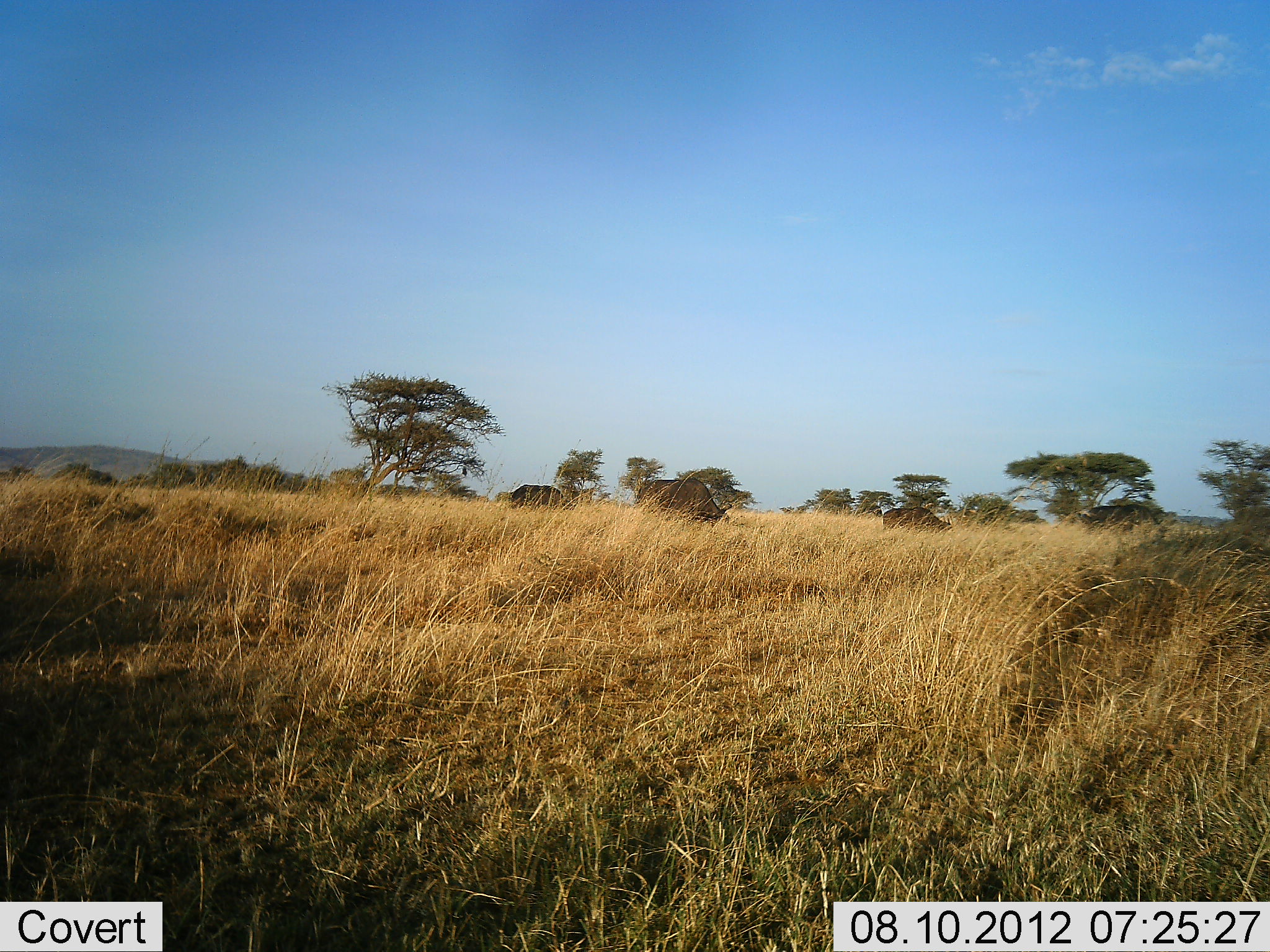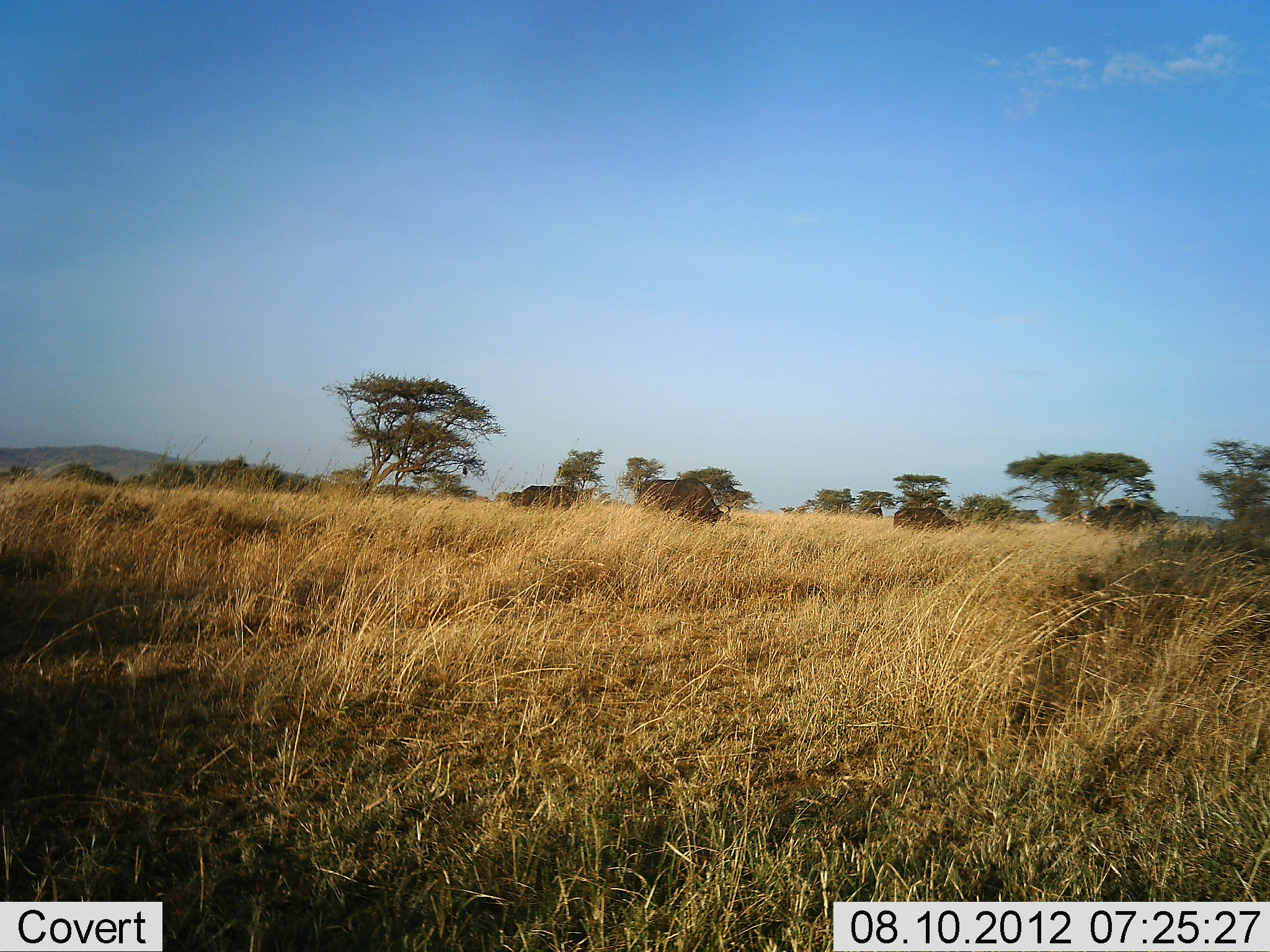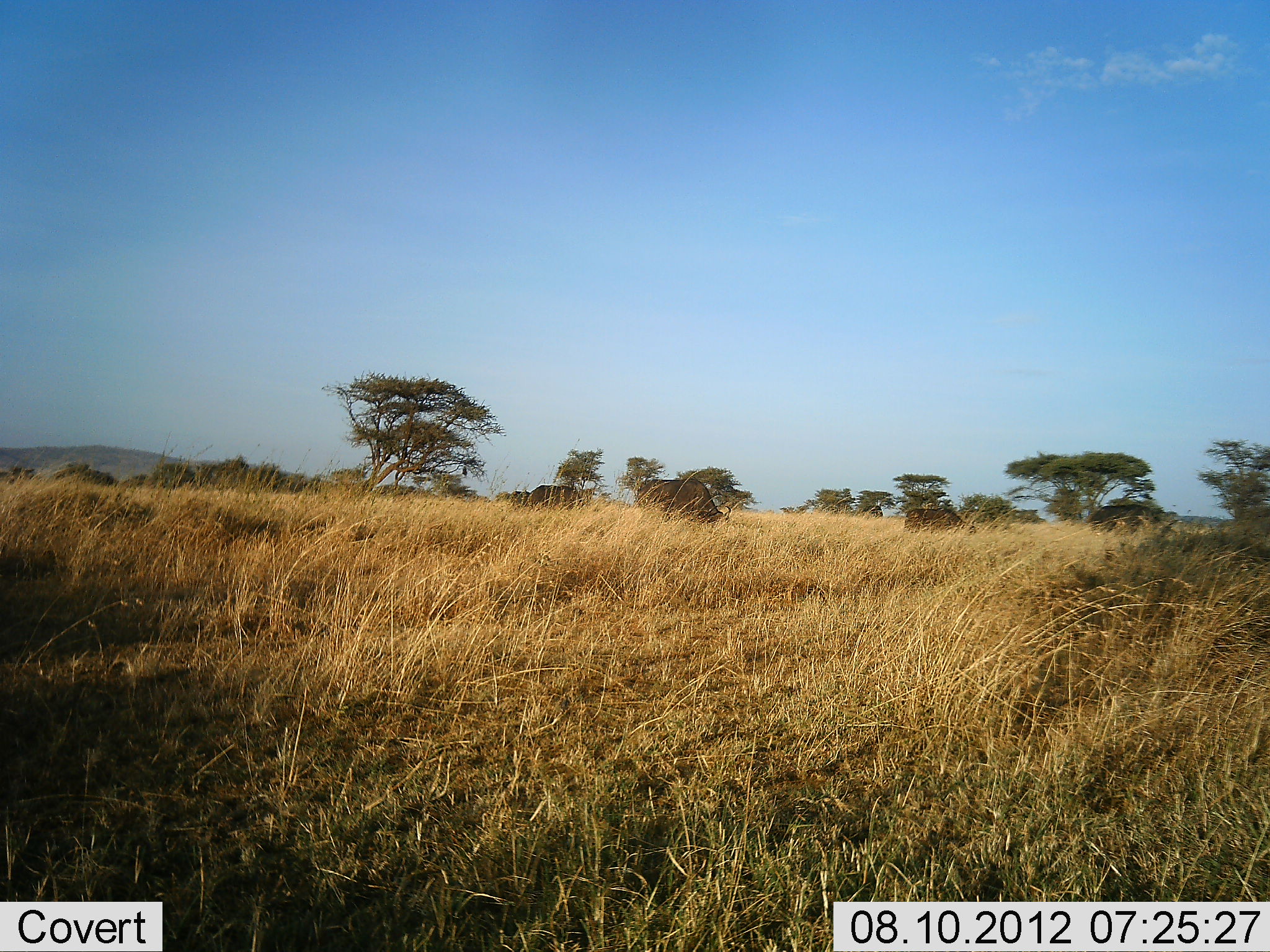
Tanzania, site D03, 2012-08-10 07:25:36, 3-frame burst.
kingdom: Animalia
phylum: Chordata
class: Mammalia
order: Artiodactyla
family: Bovidae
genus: Syncerus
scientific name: Syncerus caffer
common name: cape buffalo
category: buffalo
Buffalo (cape buffalo) (Syncerus caffer), count 4. Behavior (volunteer vote fractions): standing 50%, resting 0%, moving 20%, interacting 0%. Young present (vote fraction): 0%. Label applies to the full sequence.